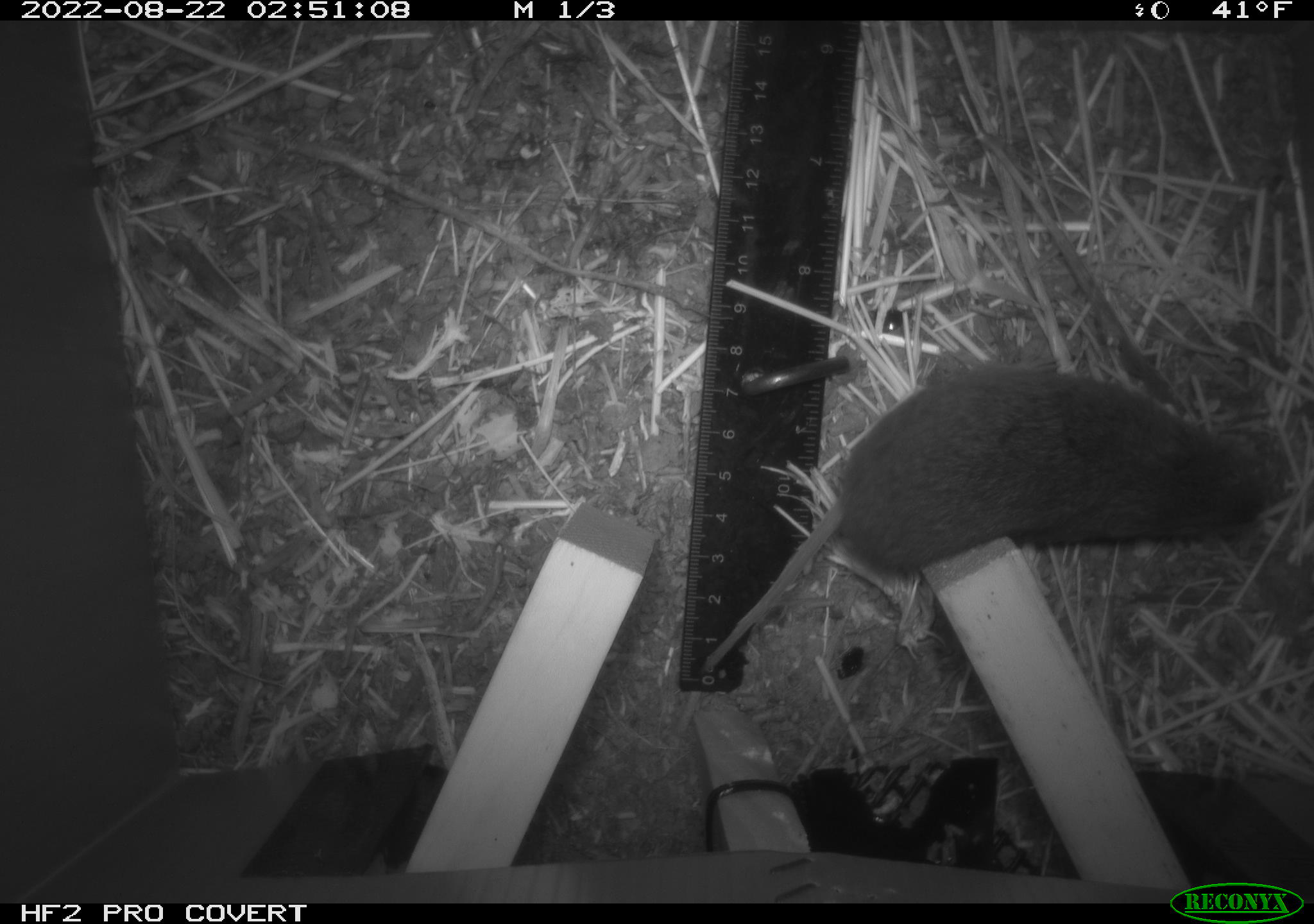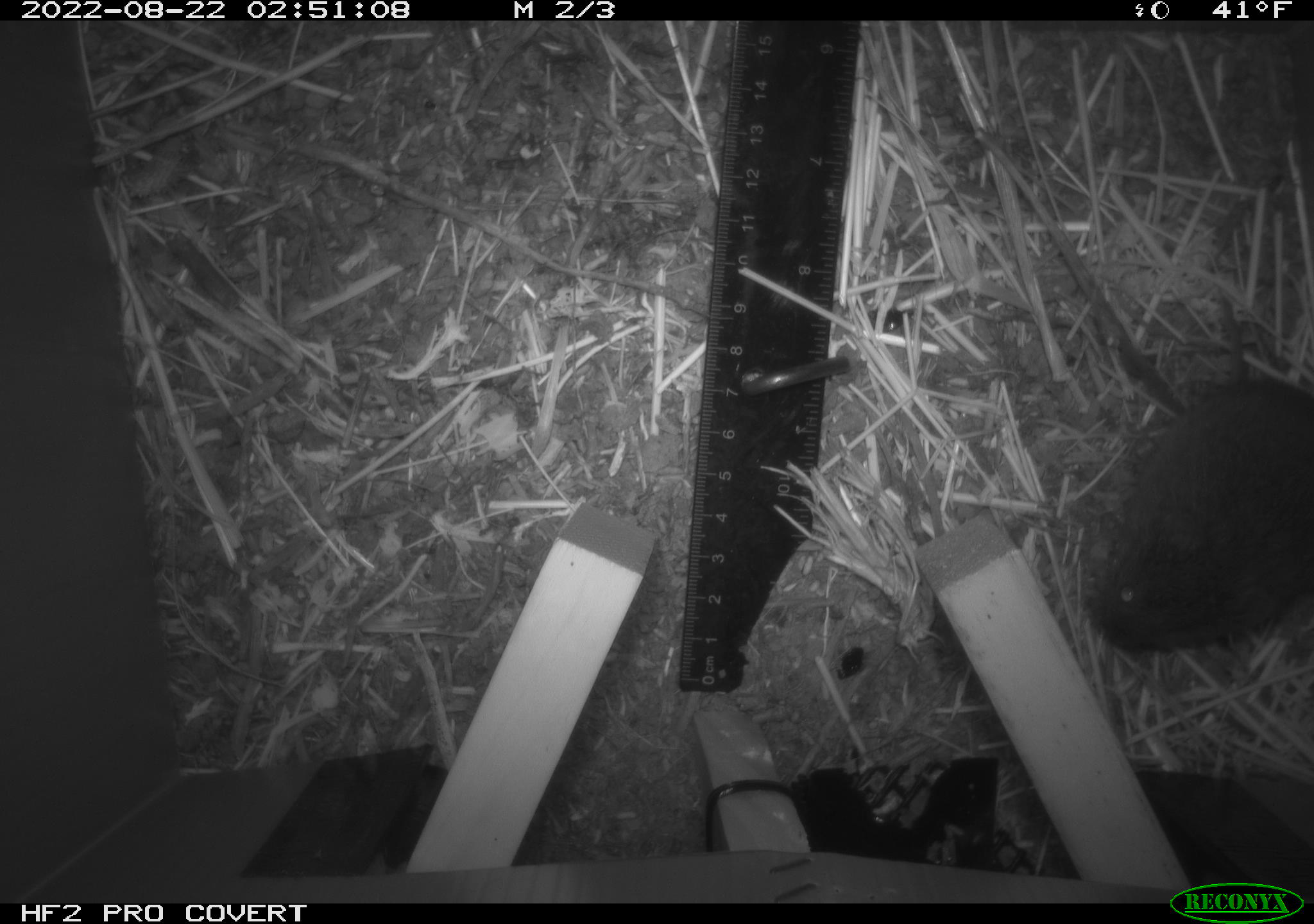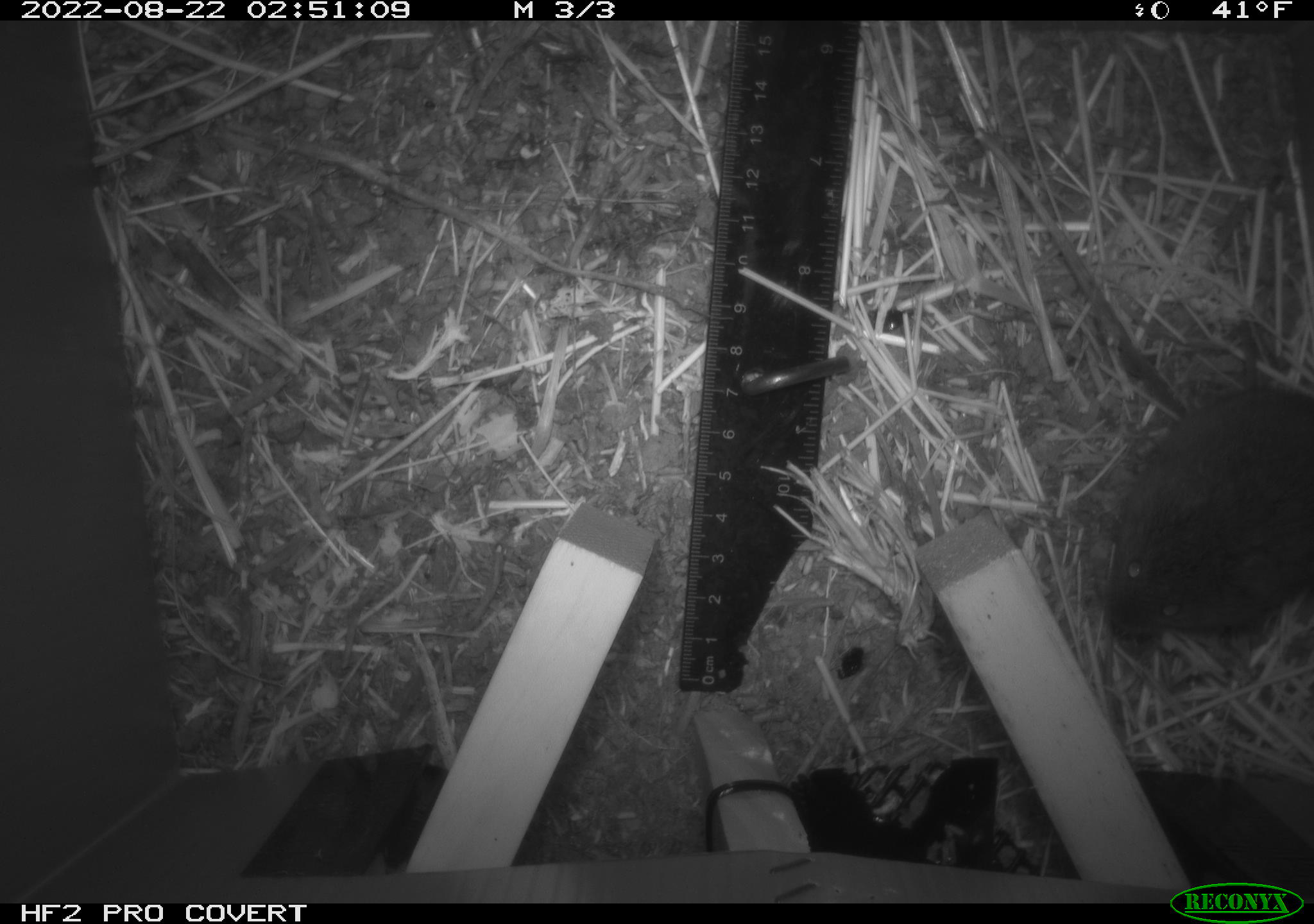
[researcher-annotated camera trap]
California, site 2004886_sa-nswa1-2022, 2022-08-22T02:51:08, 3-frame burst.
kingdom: Animalia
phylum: Chordata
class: Mammalia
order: Rodentia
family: Cricetidae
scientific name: Cricetidae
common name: hamsters, voles, lemmings, and allies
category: cricetidae family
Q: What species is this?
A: Cricetidae family (hamsters, voles, lemmings, and allies) (Cricetidae).